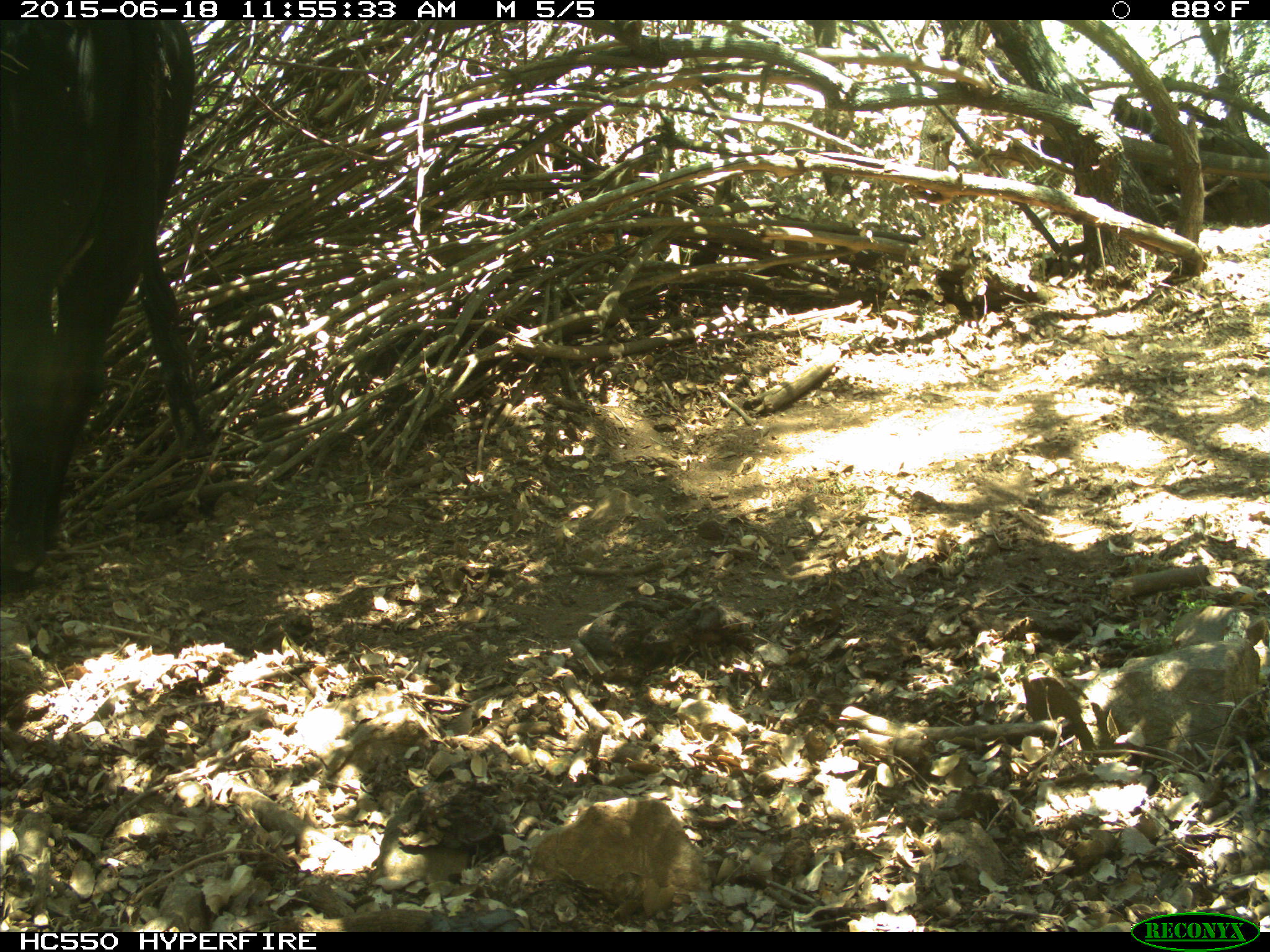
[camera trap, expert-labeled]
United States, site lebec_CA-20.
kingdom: Animalia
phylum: Chordata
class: Mammalia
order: Artiodactyla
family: Bovidae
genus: Bos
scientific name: Bos taurus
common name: domestic cow